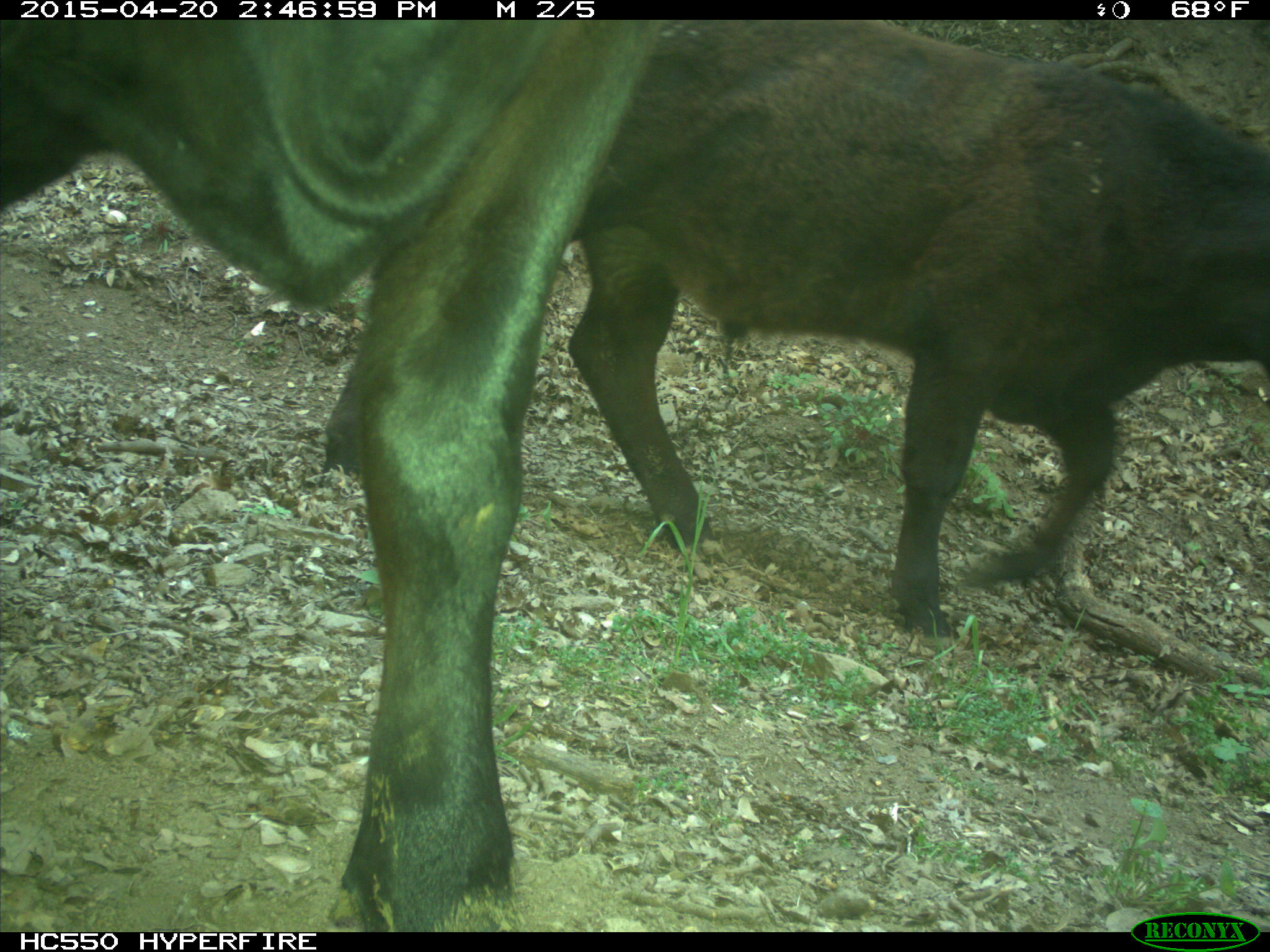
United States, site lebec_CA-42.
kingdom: Animalia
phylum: Chordata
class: Mammalia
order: Artiodactyla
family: Bovidae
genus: Bos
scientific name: Bos taurus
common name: domestic cow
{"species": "Bos taurus (domestic cow)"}